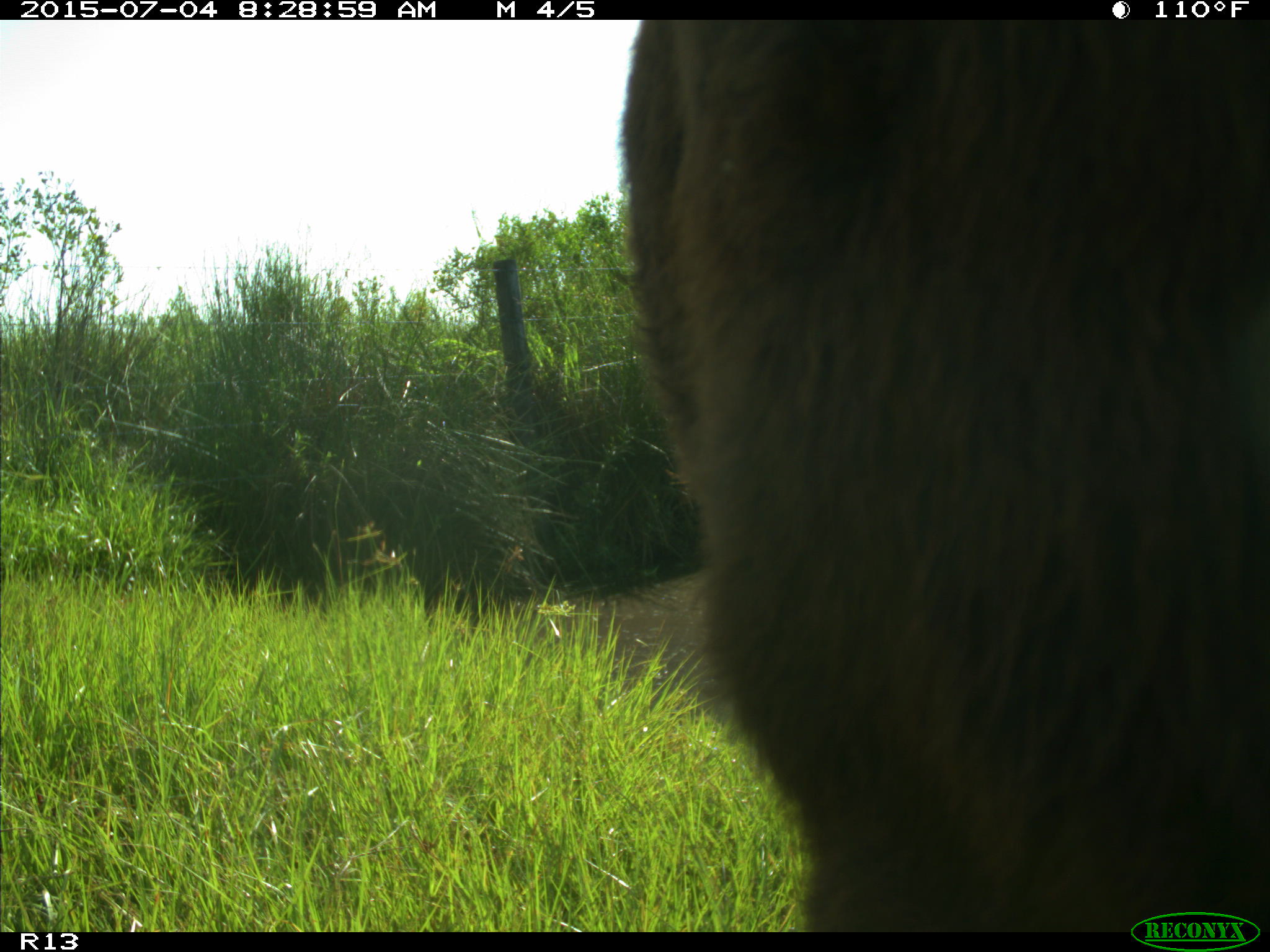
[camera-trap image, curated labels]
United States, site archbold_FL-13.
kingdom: Animalia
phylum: Chordata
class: Mammalia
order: Artiodactyla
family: Bovidae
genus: Bos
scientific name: Bos taurus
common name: domestic cow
Bos taurus (domestic cow).